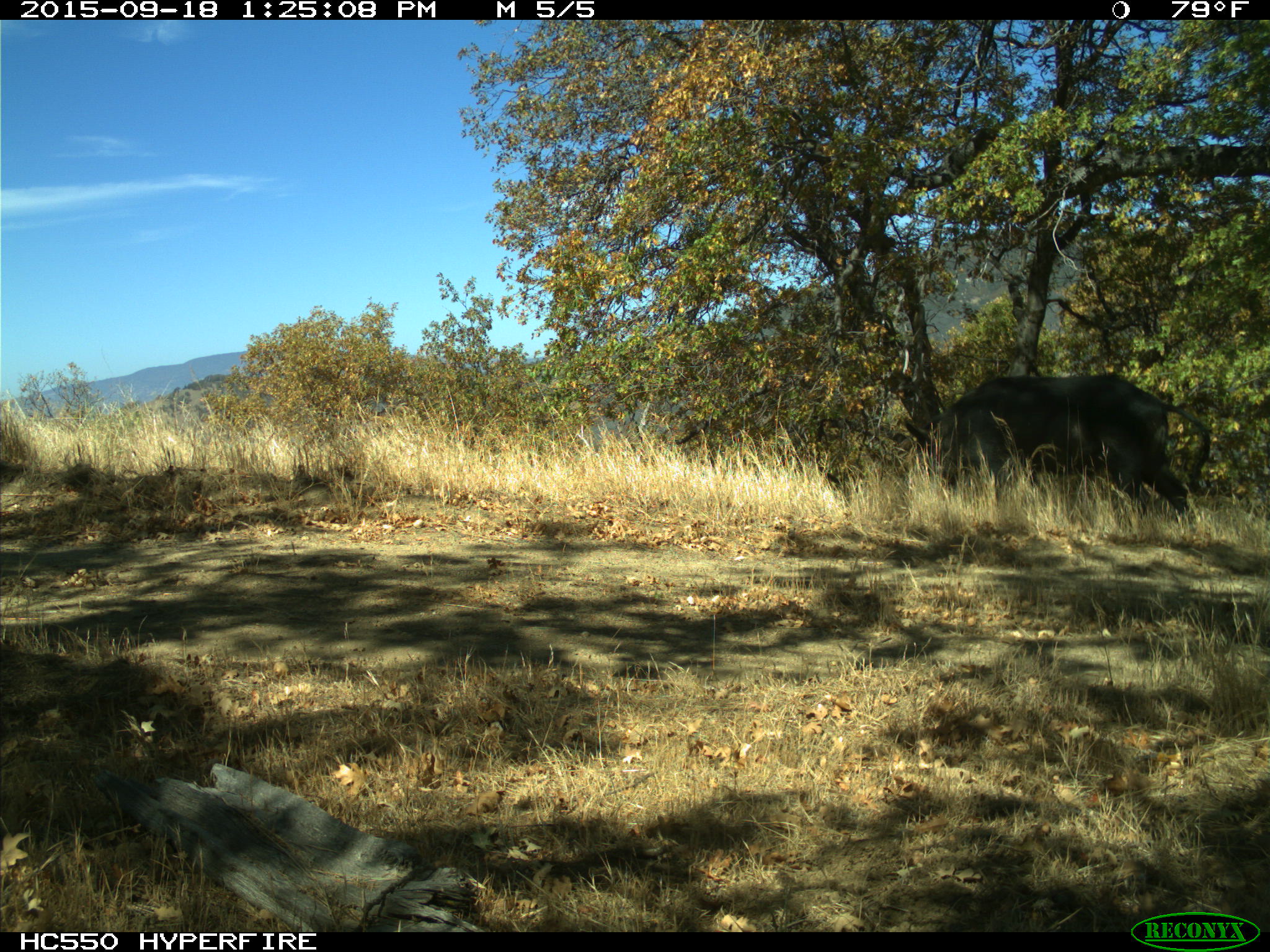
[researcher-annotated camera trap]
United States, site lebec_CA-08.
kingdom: Animalia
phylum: Chordata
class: Mammalia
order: Artiodactyla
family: Suidae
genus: Sus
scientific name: Sus scrofa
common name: wild boar